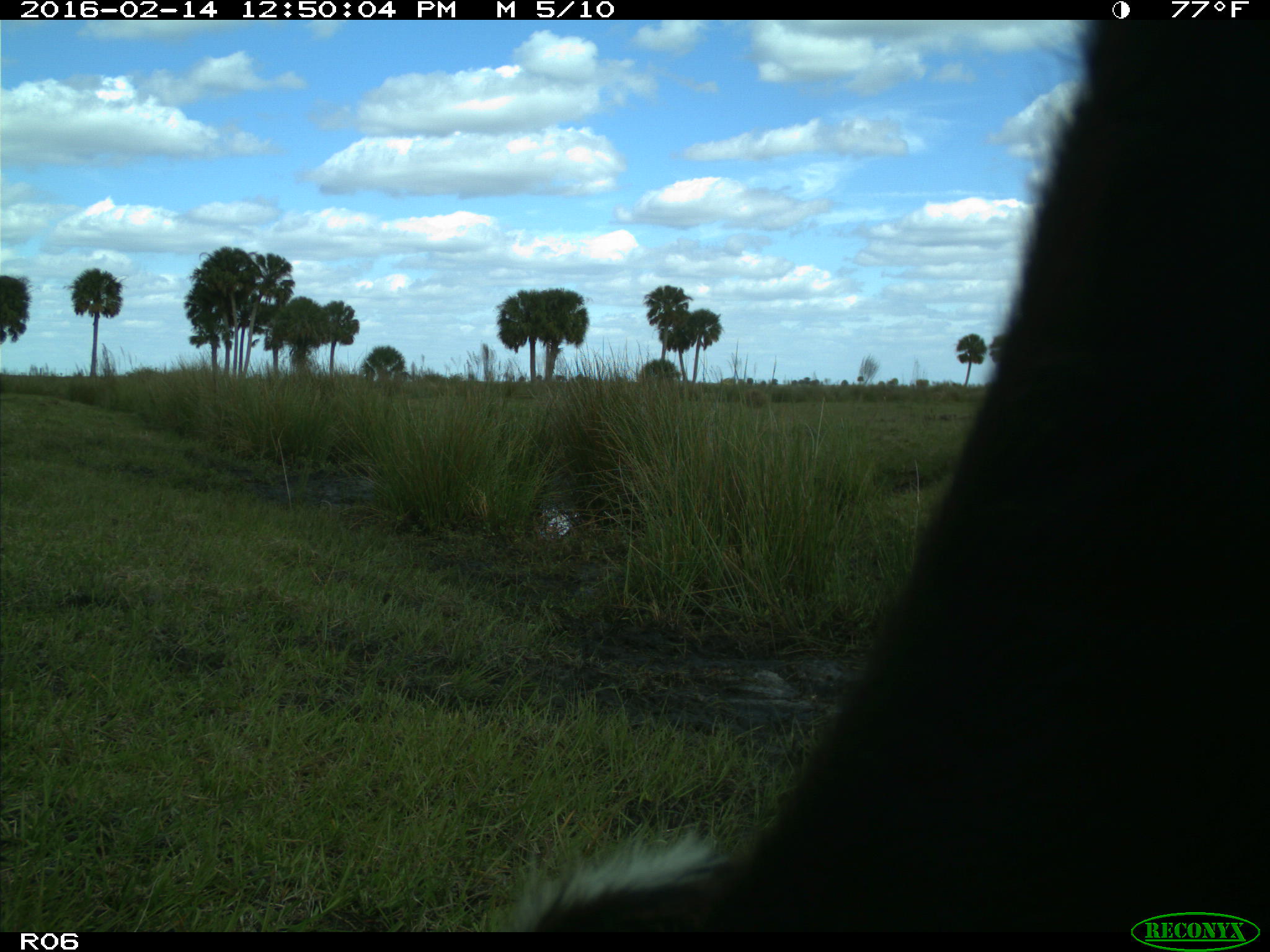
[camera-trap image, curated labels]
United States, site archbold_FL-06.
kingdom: Animalia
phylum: Chordata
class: Mammalia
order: Artiodactyla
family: Bovidae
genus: Bos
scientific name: Bos taurus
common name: domestic cow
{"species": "Bos taurus (domestic cow)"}